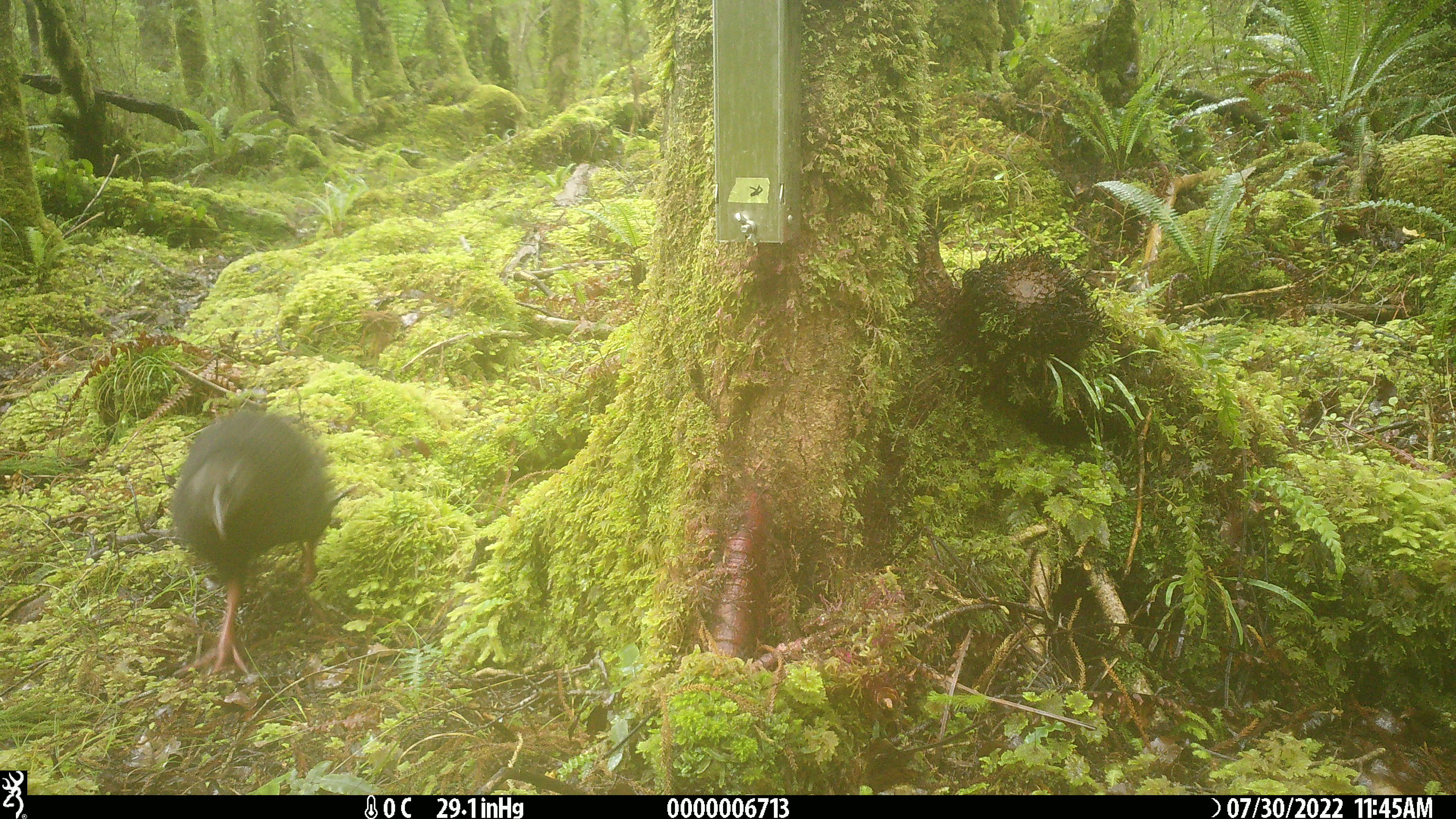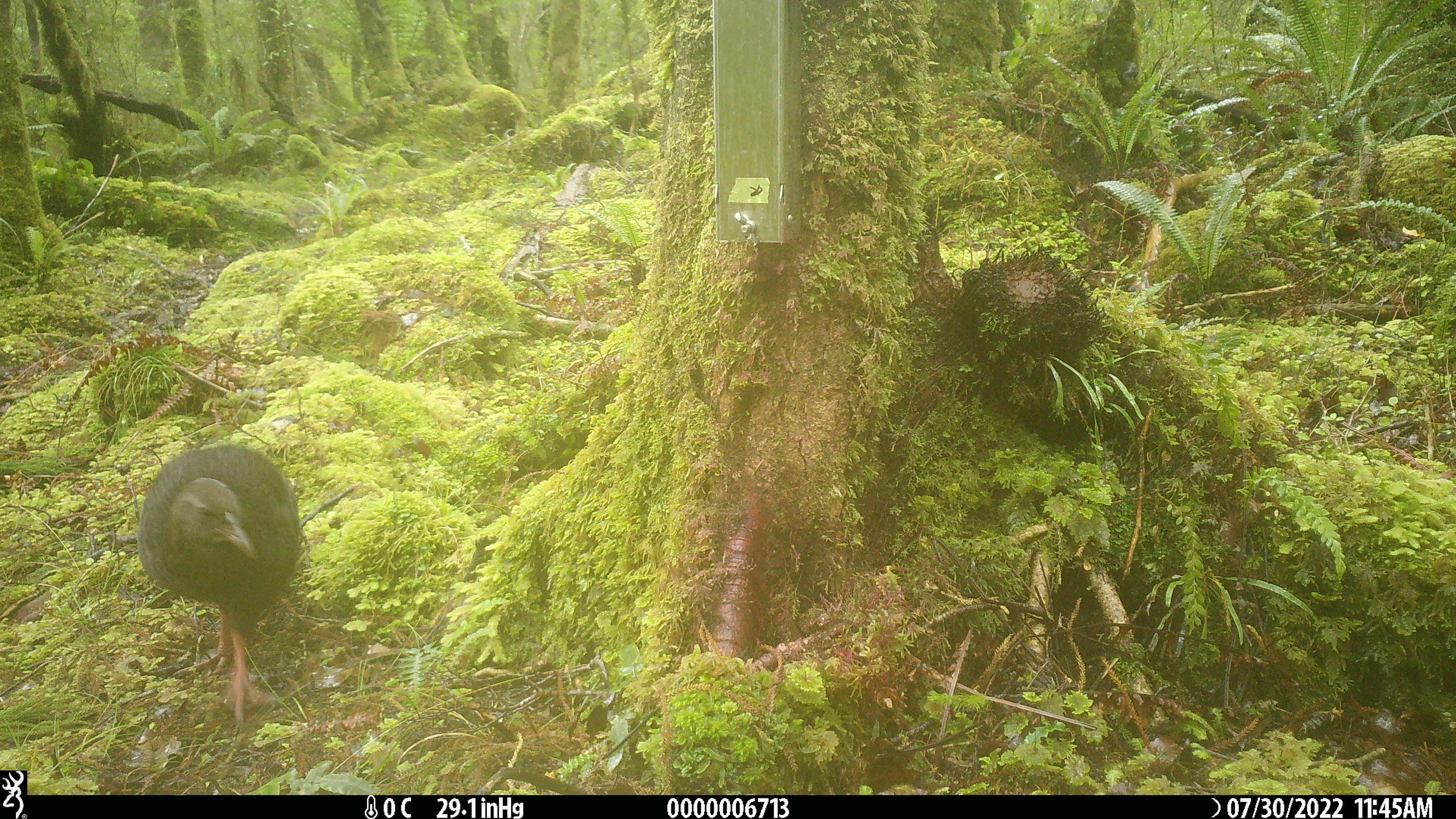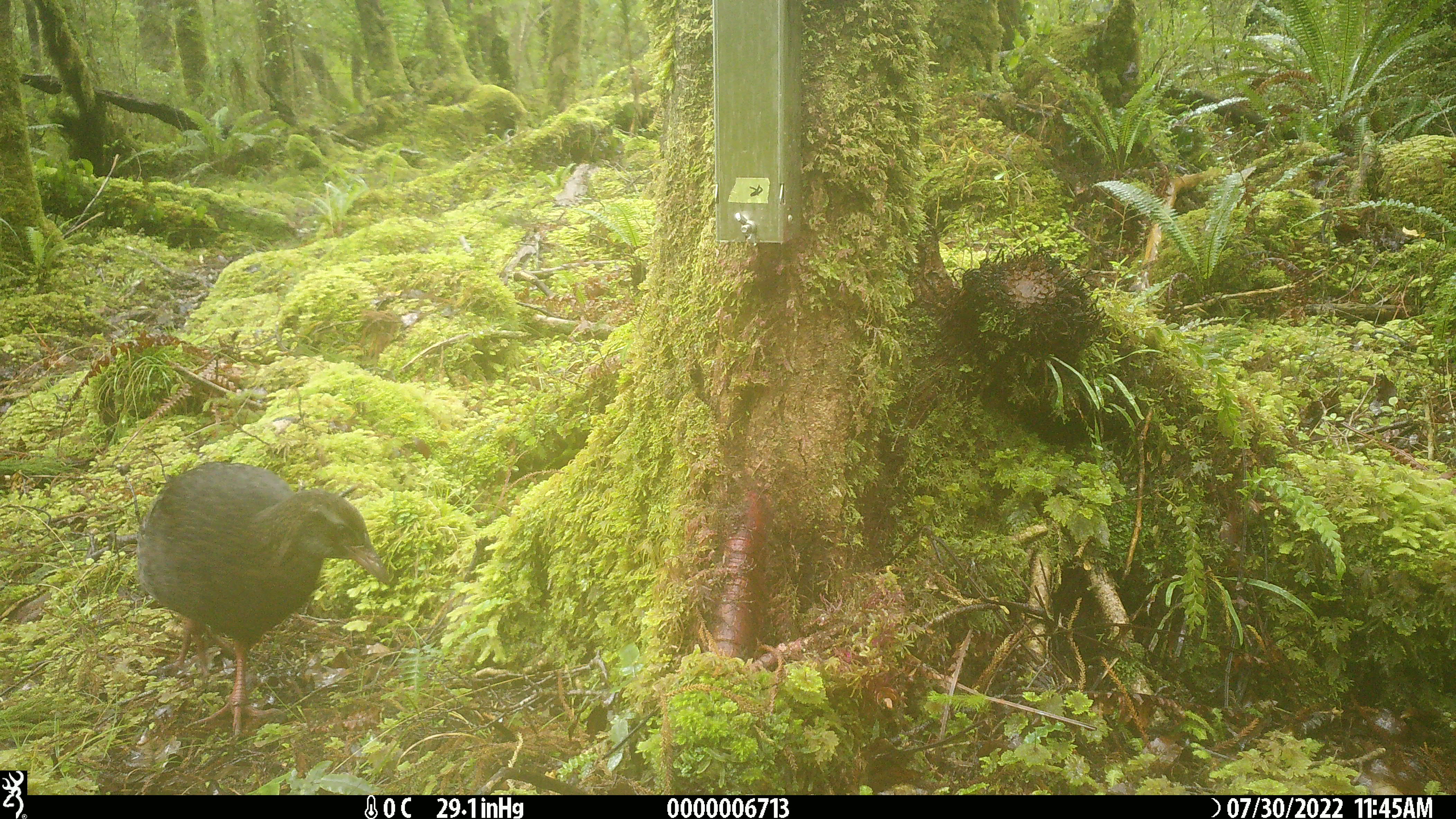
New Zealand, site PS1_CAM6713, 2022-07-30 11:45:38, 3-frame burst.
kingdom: Animalia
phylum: Chordata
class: Aves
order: Gruiformes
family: Rallidae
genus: Gallirallus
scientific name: Gallirallus australis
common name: weka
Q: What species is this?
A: Weka (Gallirallus australis).